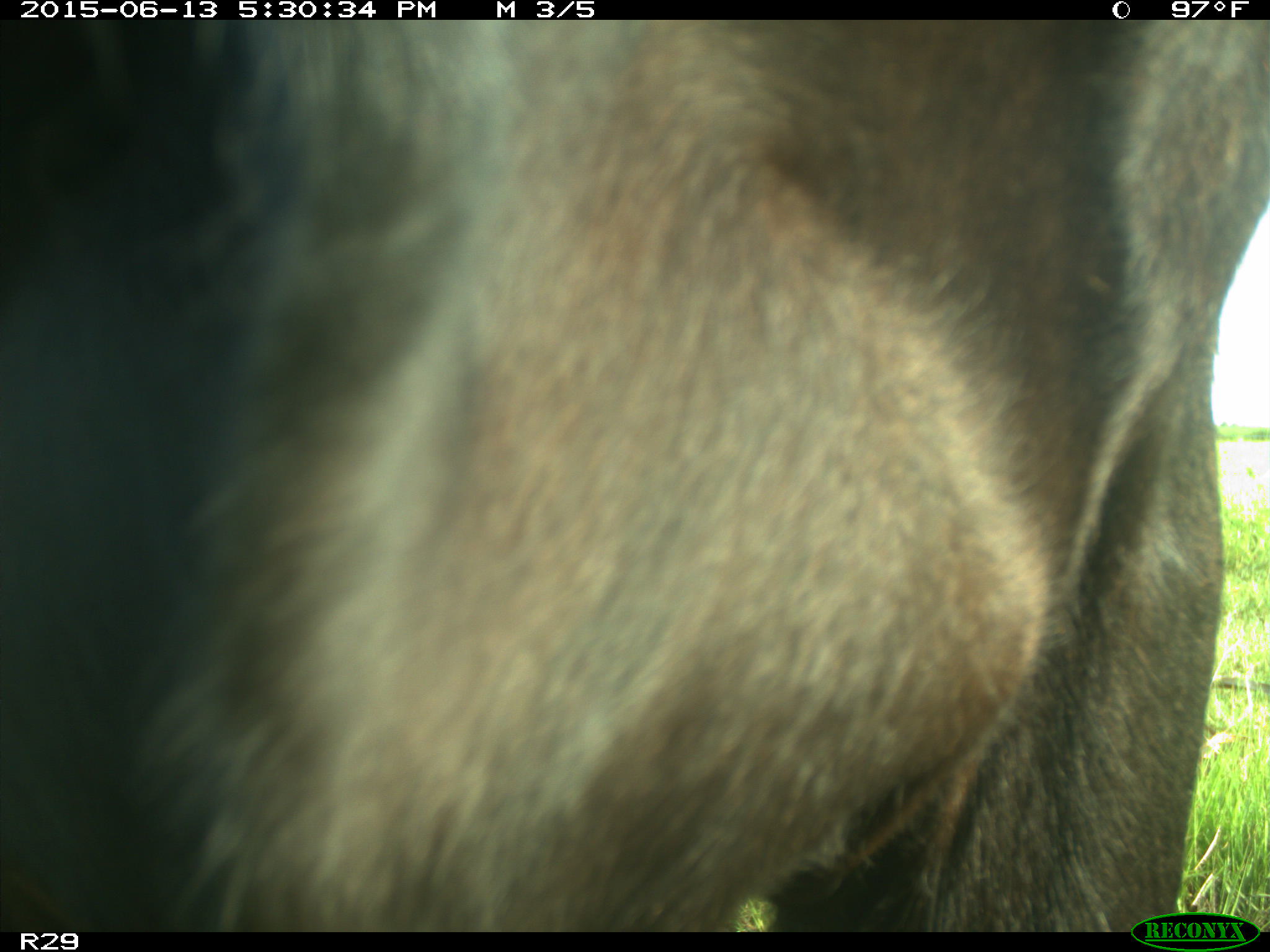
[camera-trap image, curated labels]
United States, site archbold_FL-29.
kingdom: Animalia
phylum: Chordata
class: Mammalia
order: Artiodactyla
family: Bovidae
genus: Bos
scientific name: Bos taurus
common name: domestic cow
Bos taurus (domestic cow).